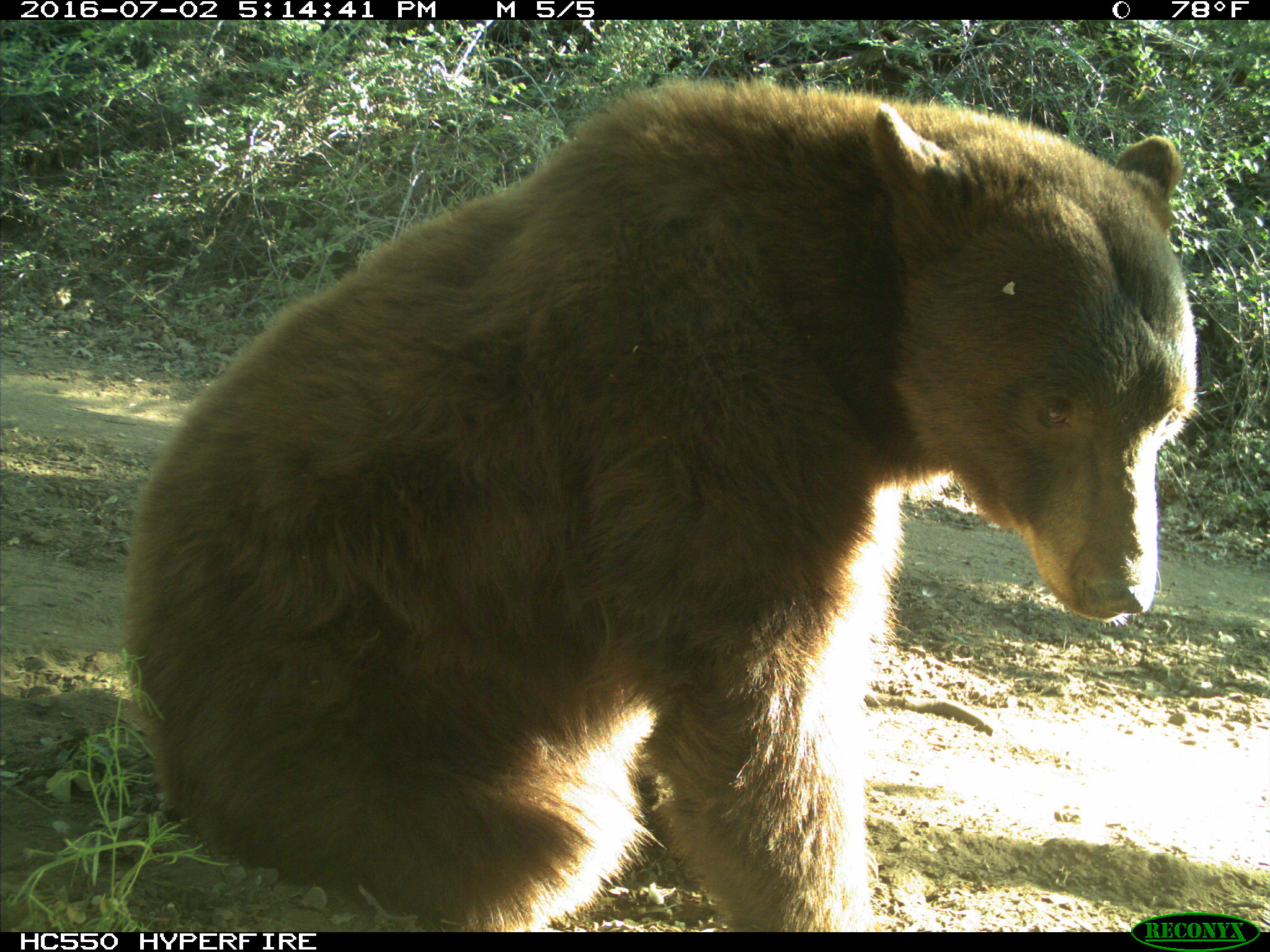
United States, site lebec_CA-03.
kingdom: Animalia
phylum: Chordata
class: Mammalia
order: Carnivora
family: Ursidae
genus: Ursus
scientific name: Ursus americanus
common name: american black bear